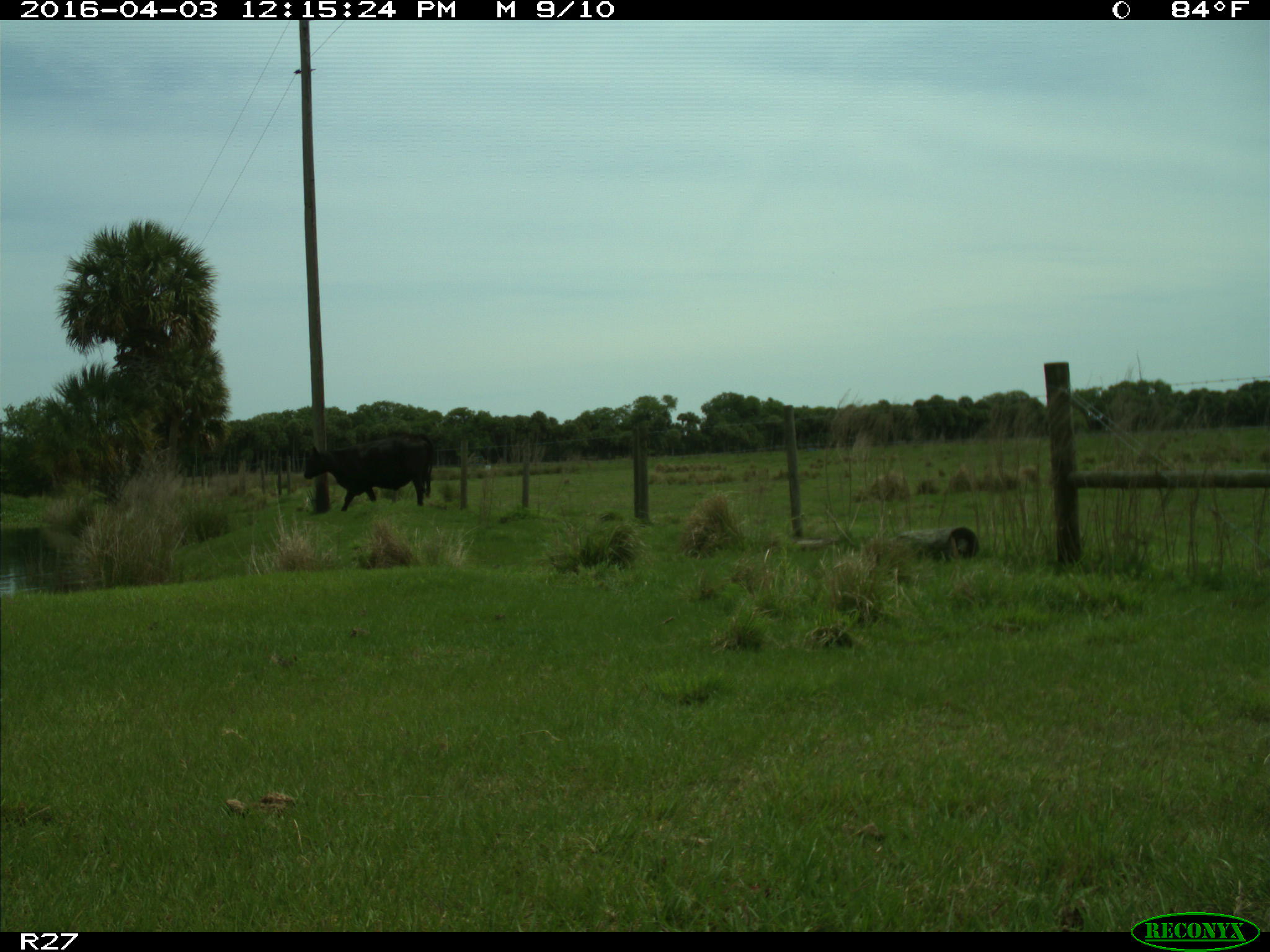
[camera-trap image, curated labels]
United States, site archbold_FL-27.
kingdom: Animalia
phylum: Chordata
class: Mammalia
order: Artiodactyla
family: Bovidae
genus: Bos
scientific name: Bos taurus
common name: domestic cow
Bos taurus (domestic cow).